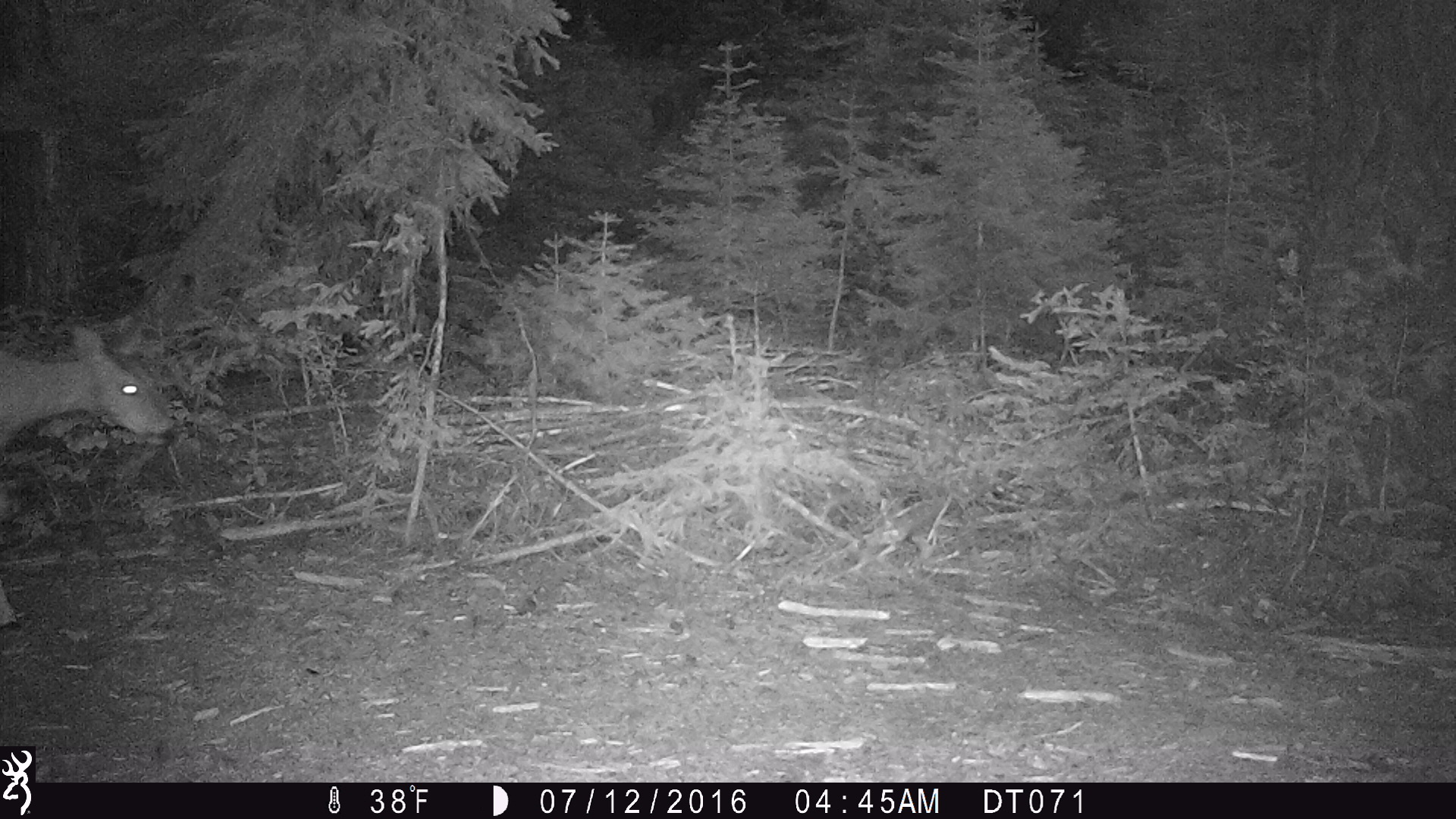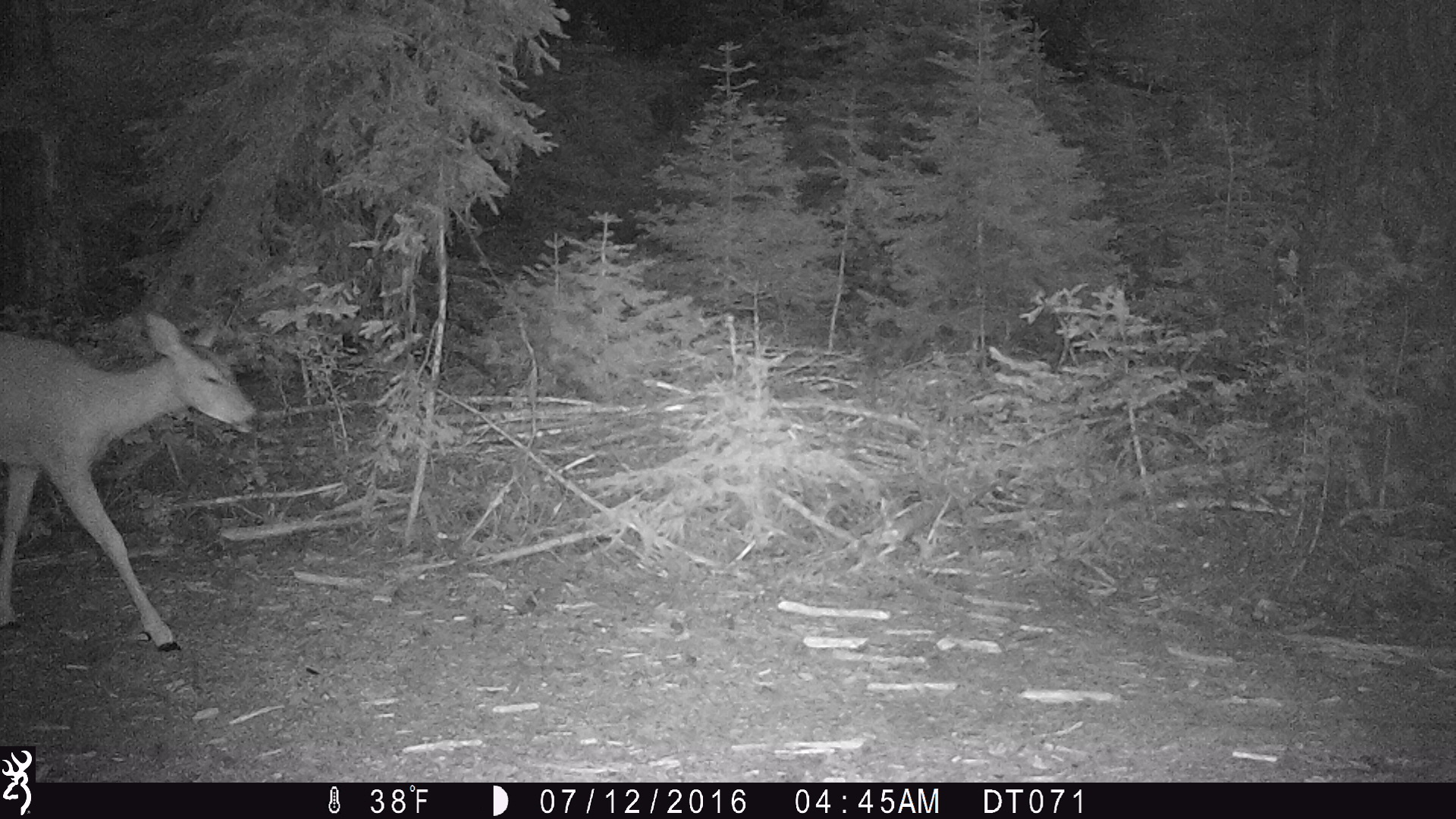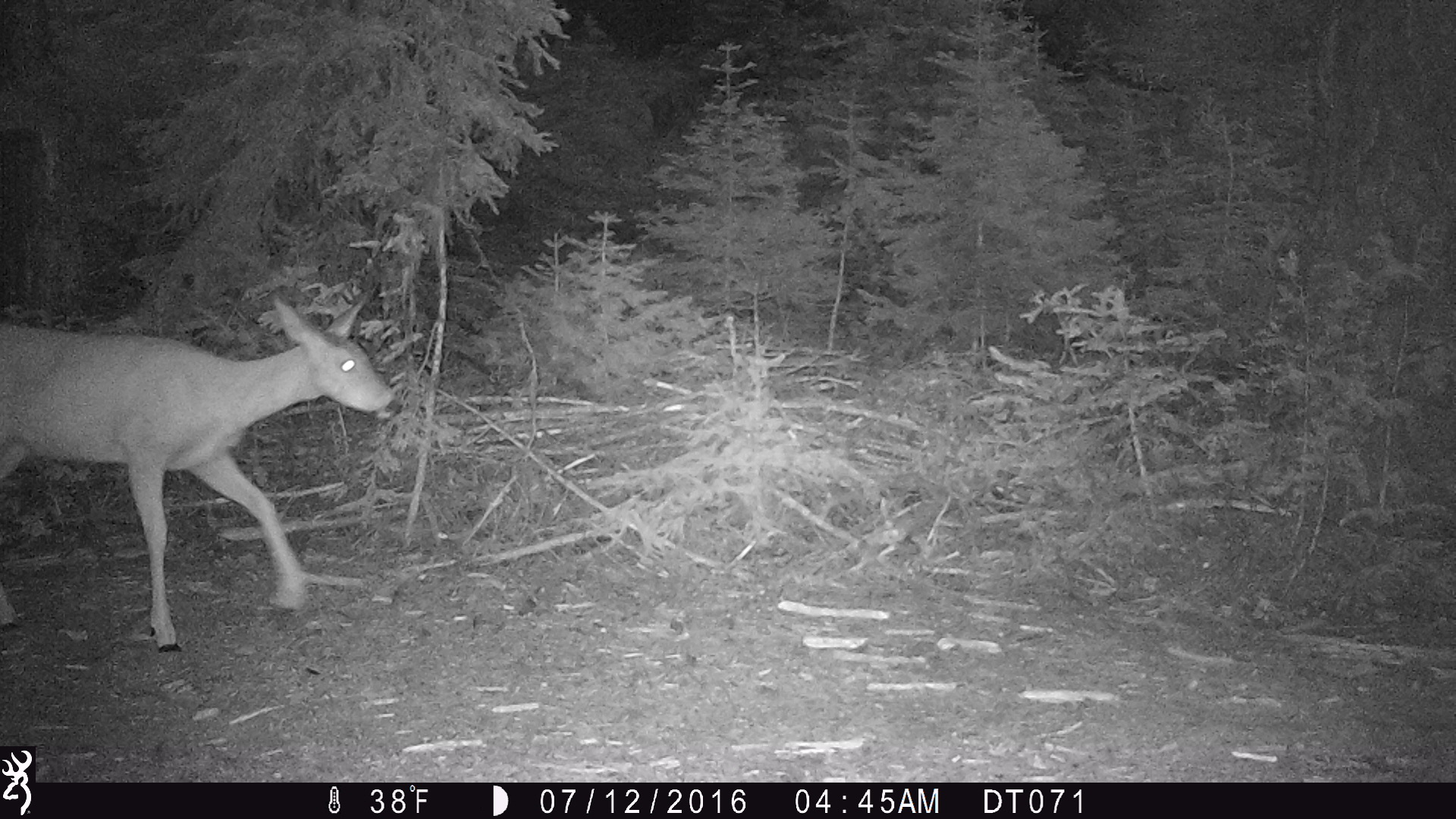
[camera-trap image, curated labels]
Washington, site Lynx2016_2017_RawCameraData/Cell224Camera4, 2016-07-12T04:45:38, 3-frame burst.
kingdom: Animalia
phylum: Chordata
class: Mammalia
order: Artiodactyla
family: Cervidae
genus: Odocoileus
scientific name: Odocoileus virginianus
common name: white-tailed deer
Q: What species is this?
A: Odocoileus virginianus (white-tailed deer).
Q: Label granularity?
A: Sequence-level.